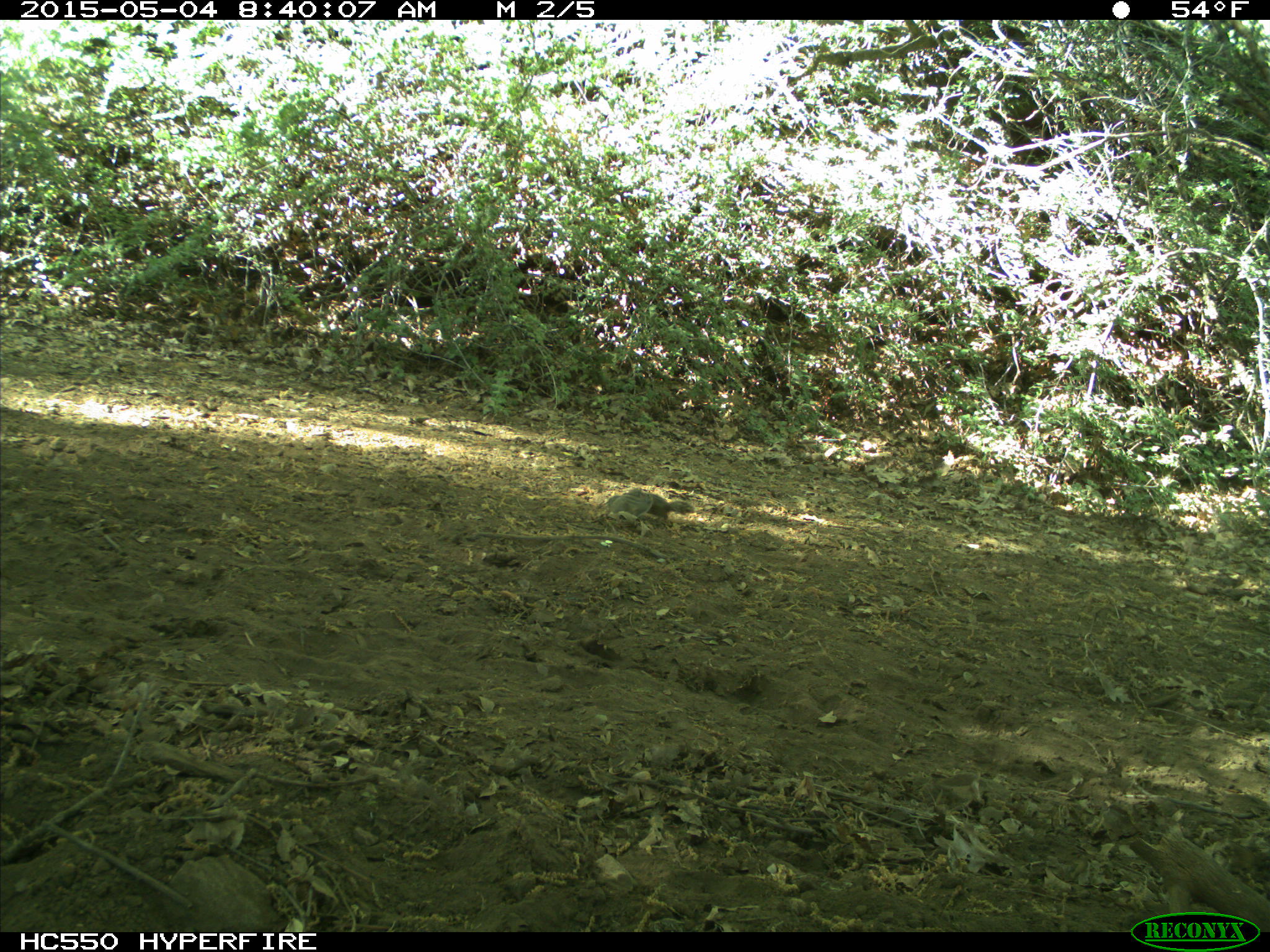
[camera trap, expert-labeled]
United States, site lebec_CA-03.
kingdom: Animalia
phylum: Chordata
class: Mammalia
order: Rodentia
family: Sciuridae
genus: Tamias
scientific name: Tamias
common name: chipmunk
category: unidentified chipmunk